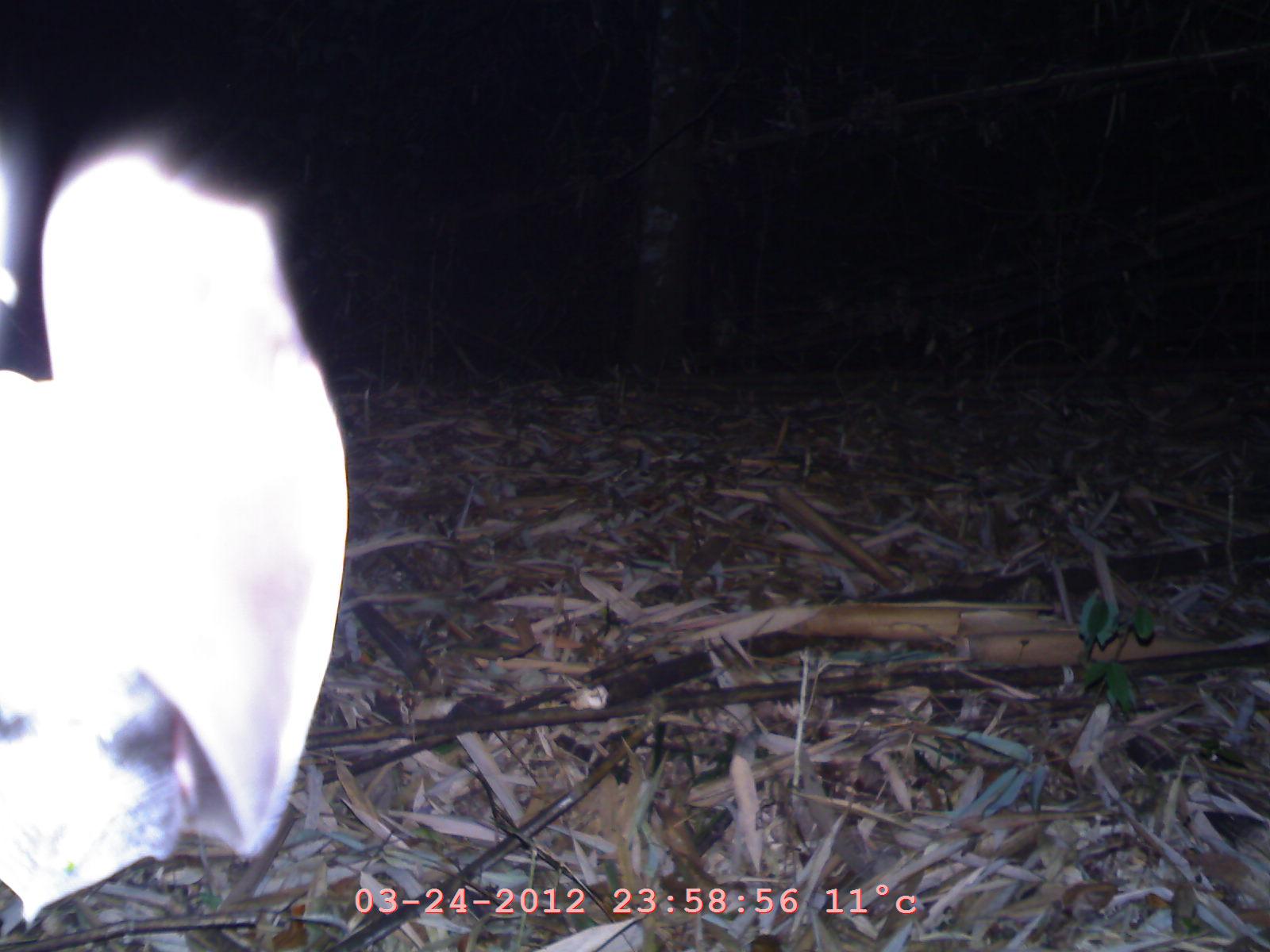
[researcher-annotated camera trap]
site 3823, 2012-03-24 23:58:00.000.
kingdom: Animalia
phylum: Chordata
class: Mammalia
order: Chiroptera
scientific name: Chiroptera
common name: bats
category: unknown bat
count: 1